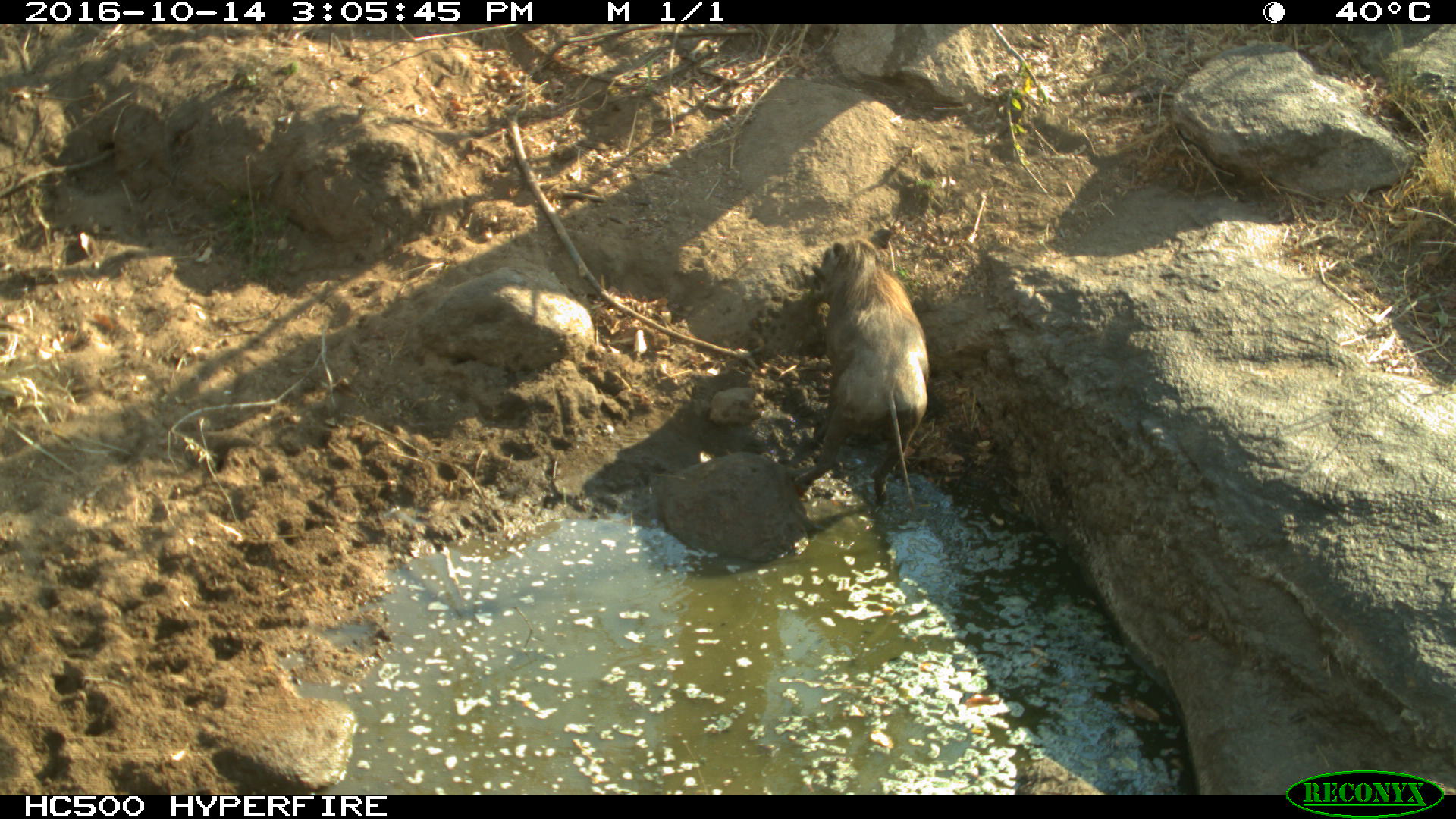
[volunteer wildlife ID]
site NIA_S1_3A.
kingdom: Animalia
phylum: Chordata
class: Mammalia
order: Artiodactyla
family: Suidae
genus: Phacochoerus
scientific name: Phacochoerus africanus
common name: warthog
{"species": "warthog (Phacochoerus africanus)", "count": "1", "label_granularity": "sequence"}